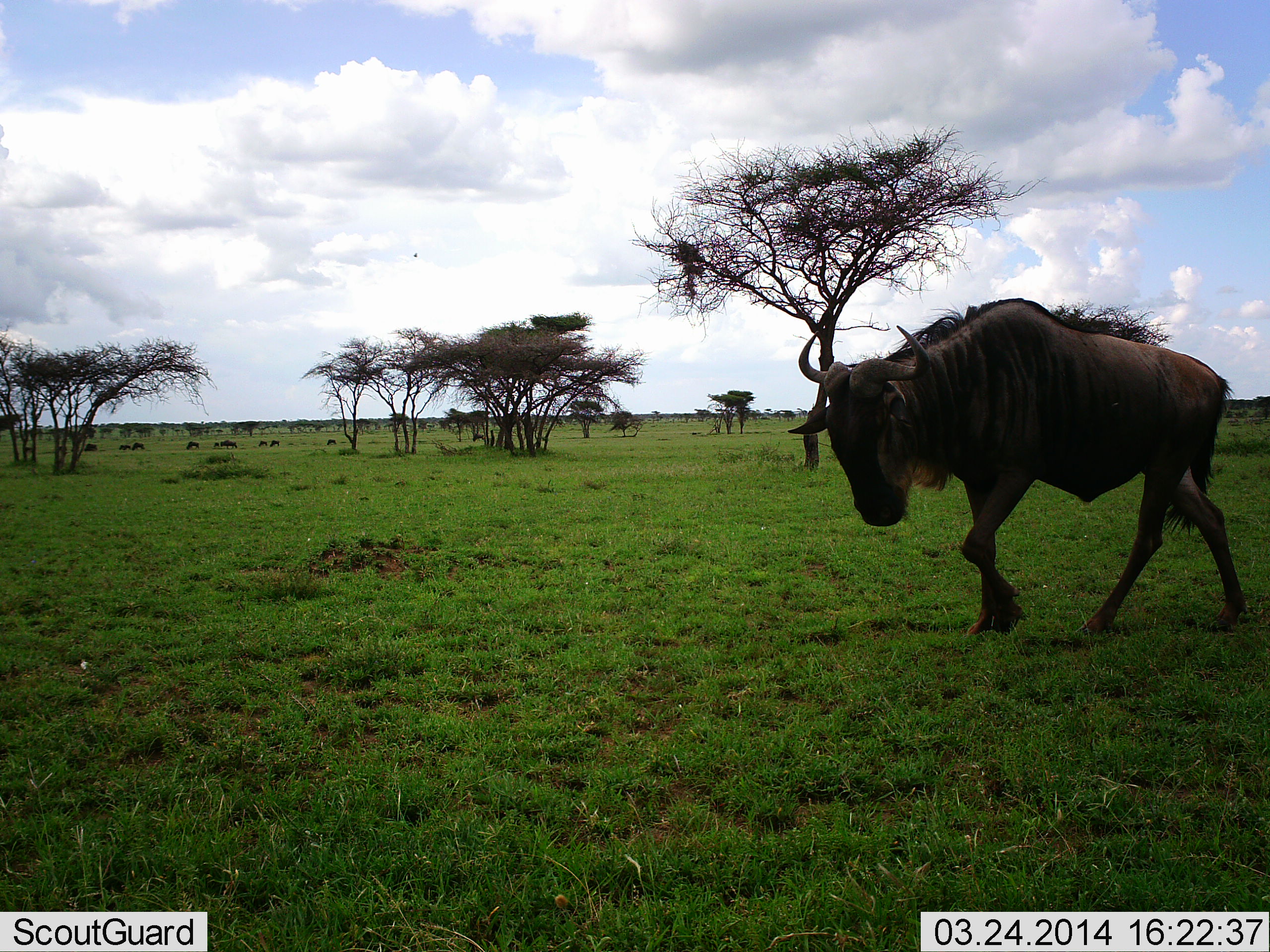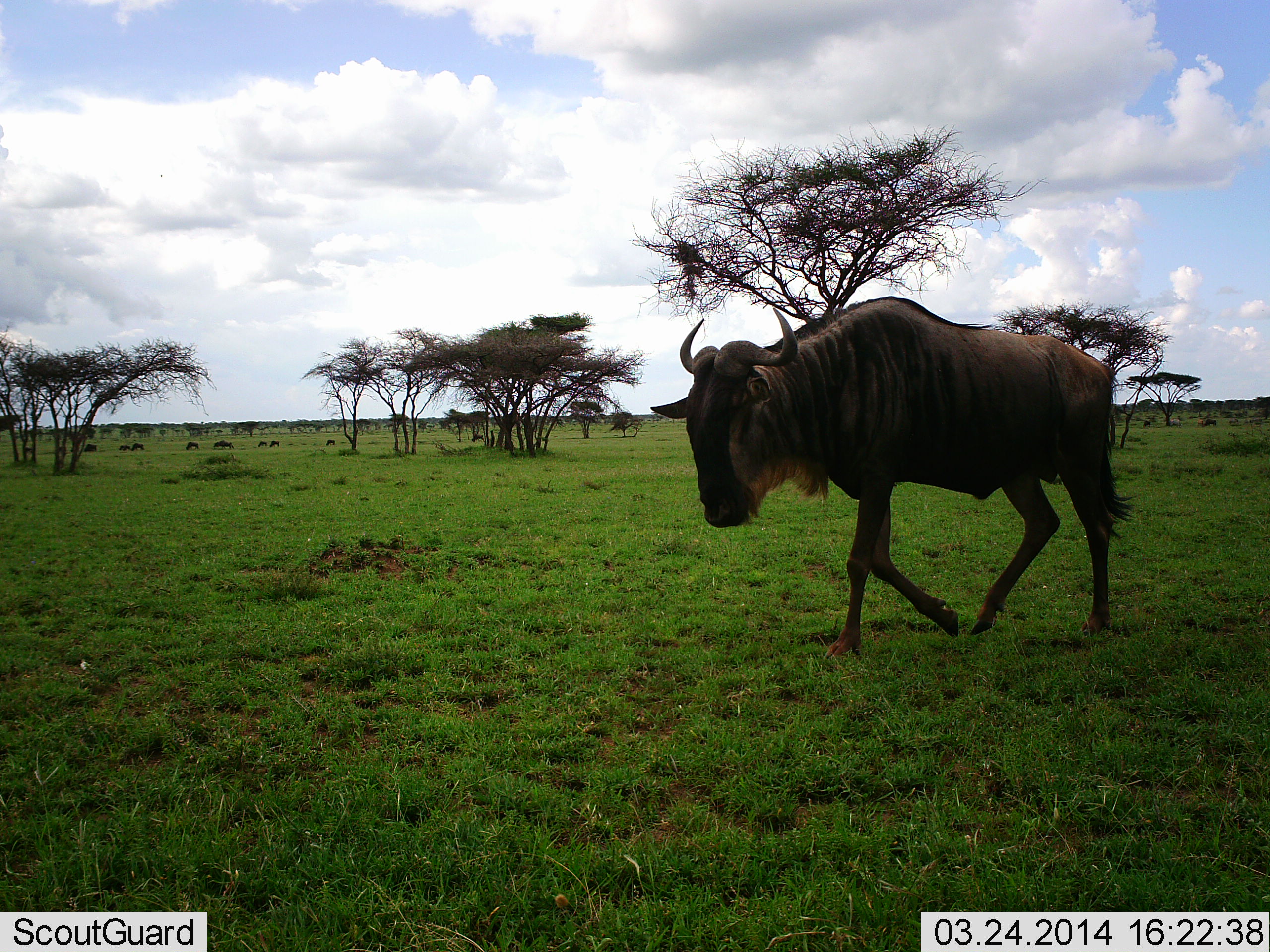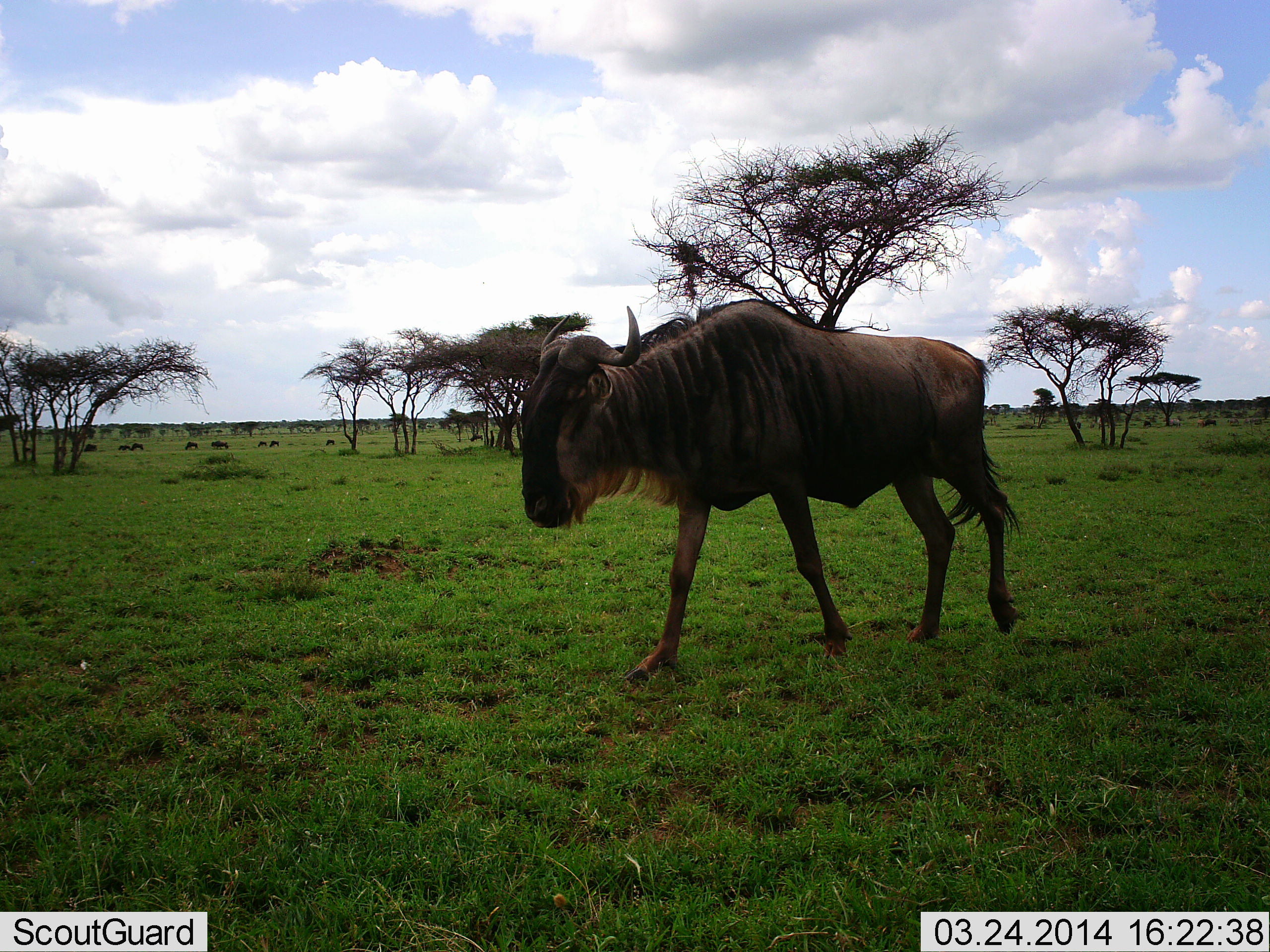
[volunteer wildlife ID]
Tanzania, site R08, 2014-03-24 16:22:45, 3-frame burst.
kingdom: Animalia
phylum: Chordata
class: Mammalia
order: Artiodactyla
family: Bovidae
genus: Connochaetes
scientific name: Connochaetes taurinus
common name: blue wildebeest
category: wildebeest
Wildebeest (blue wildebeest) (Connochaetes taurinus), count 1. Behavior (volunteer vote fractions): standing 15%, resting 9%, moving 96%, interacting 2%. Young present (vote fraction): 0%. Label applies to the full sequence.